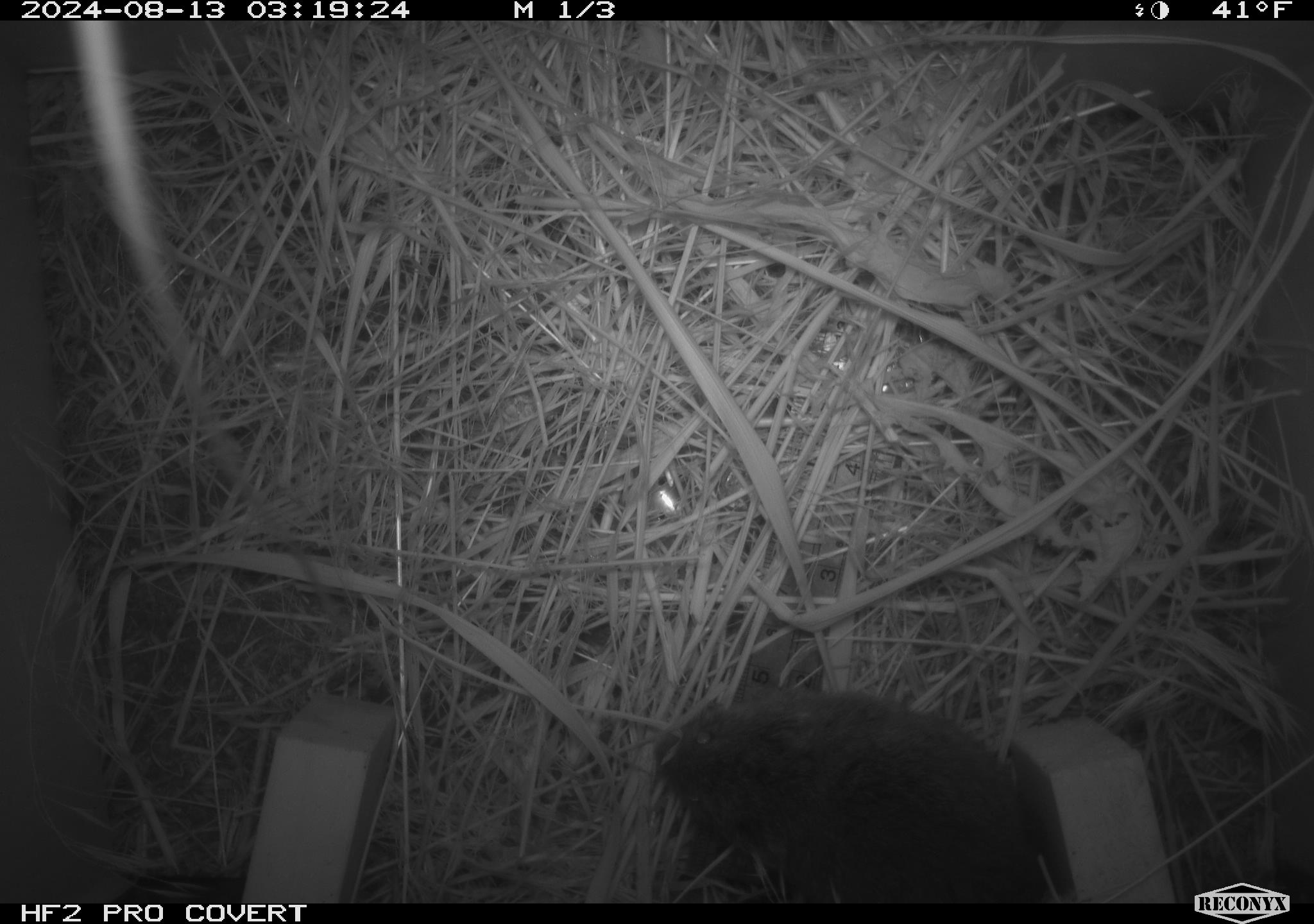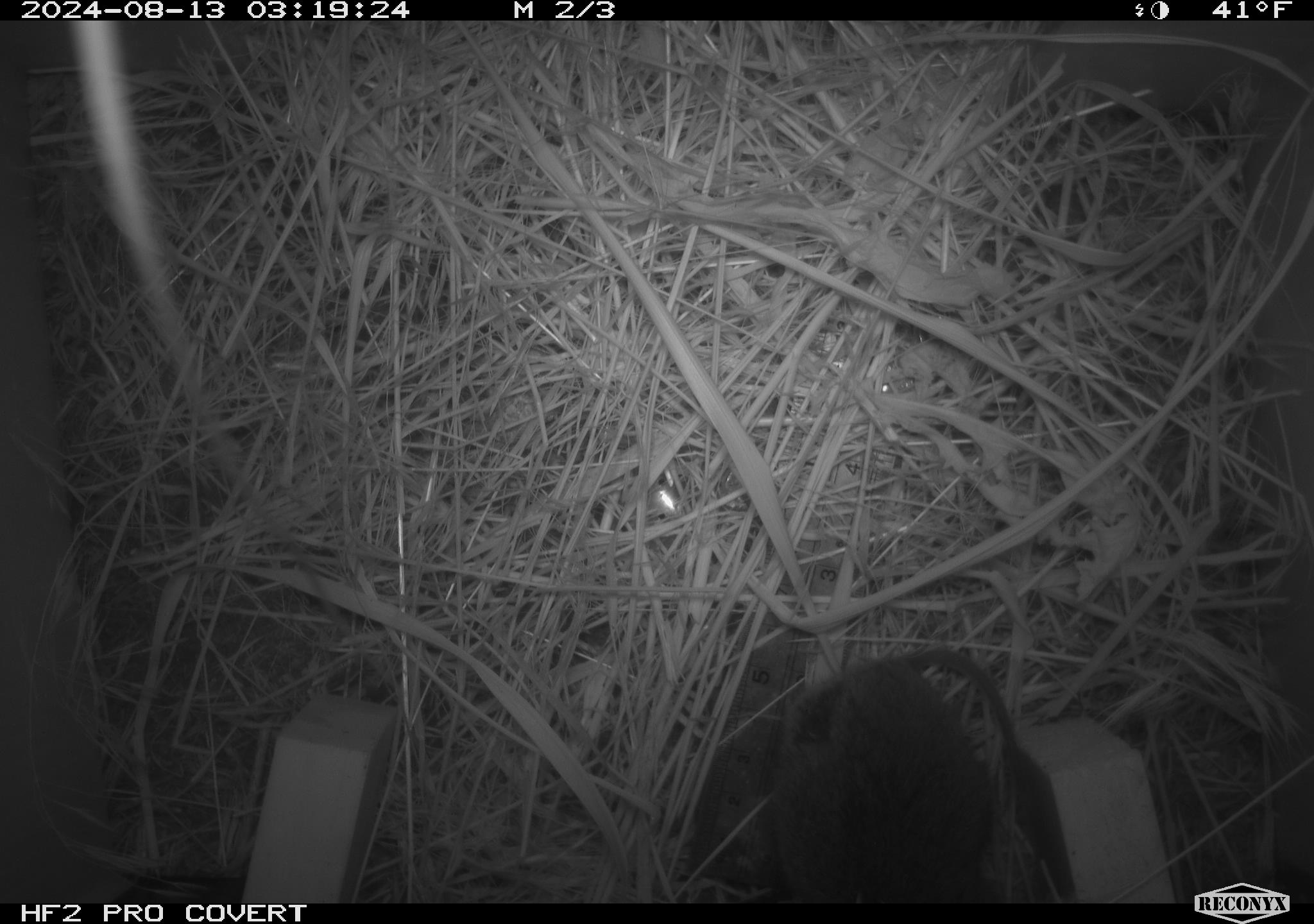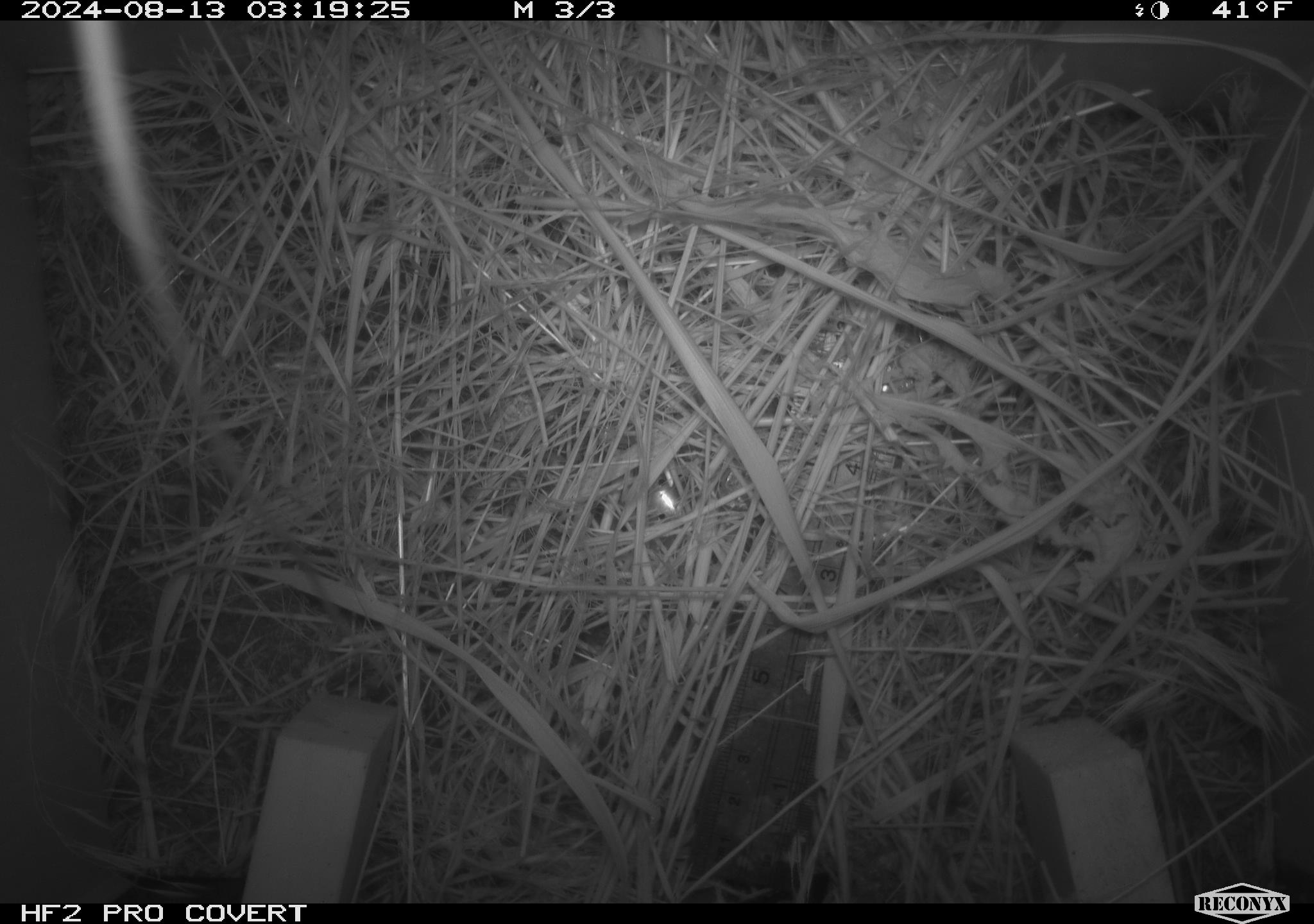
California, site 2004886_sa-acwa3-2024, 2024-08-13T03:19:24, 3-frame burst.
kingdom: Animalia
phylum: Chordata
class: Mammalia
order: Rodentia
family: Cricetidae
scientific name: Arvicolinae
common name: voles, lemmings, and muskrats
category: arvicolinae subfamily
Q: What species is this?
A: Arvicolinae subfamily (voles, lemmings, and muskrats) (Arvicolinae).